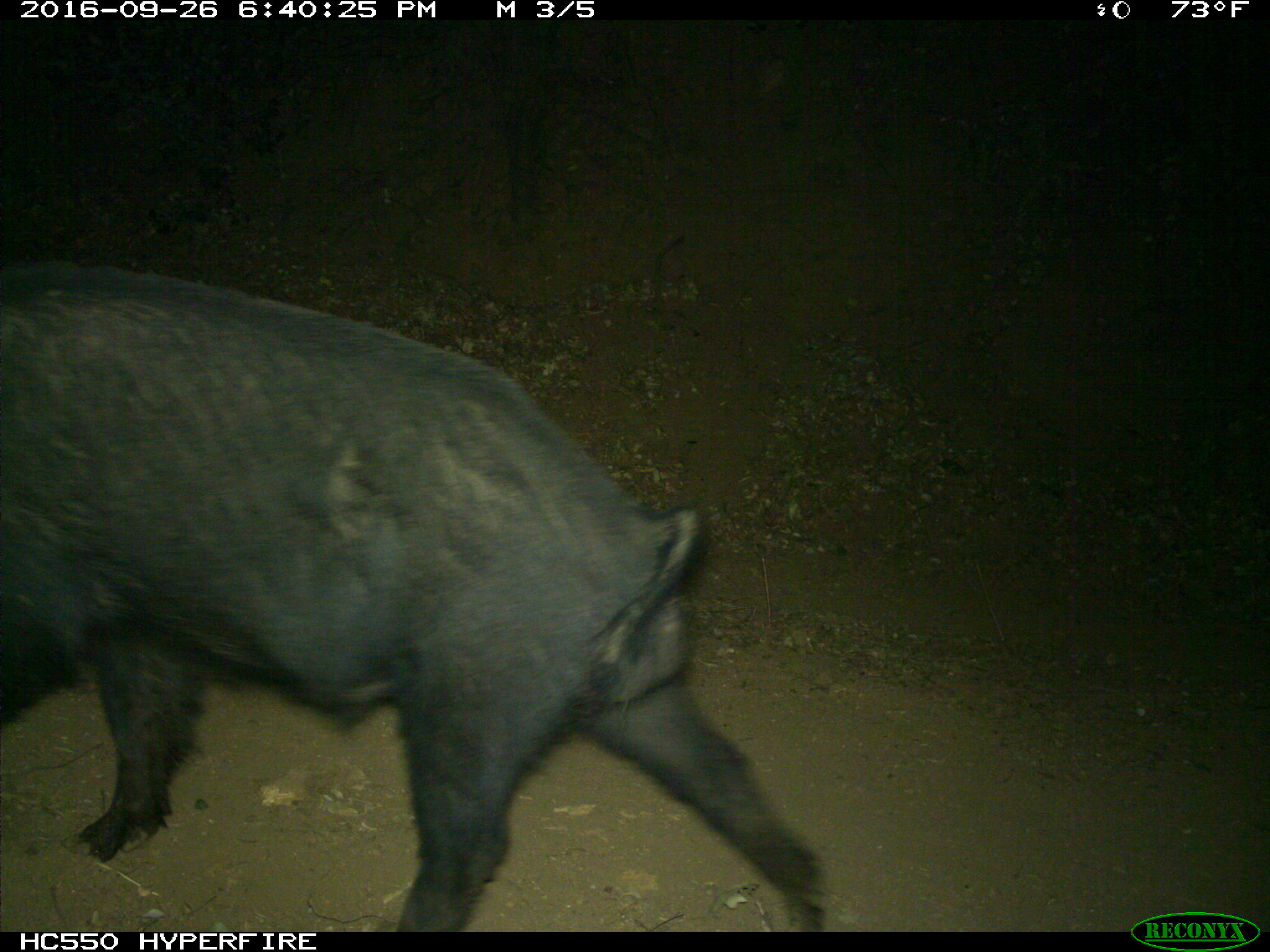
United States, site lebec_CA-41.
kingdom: Animalia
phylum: Chordata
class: Mammalia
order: Artiodactyla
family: Suidae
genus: Sus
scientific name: Sus scrofa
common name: wild boar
Sus scrofa (wild boar).